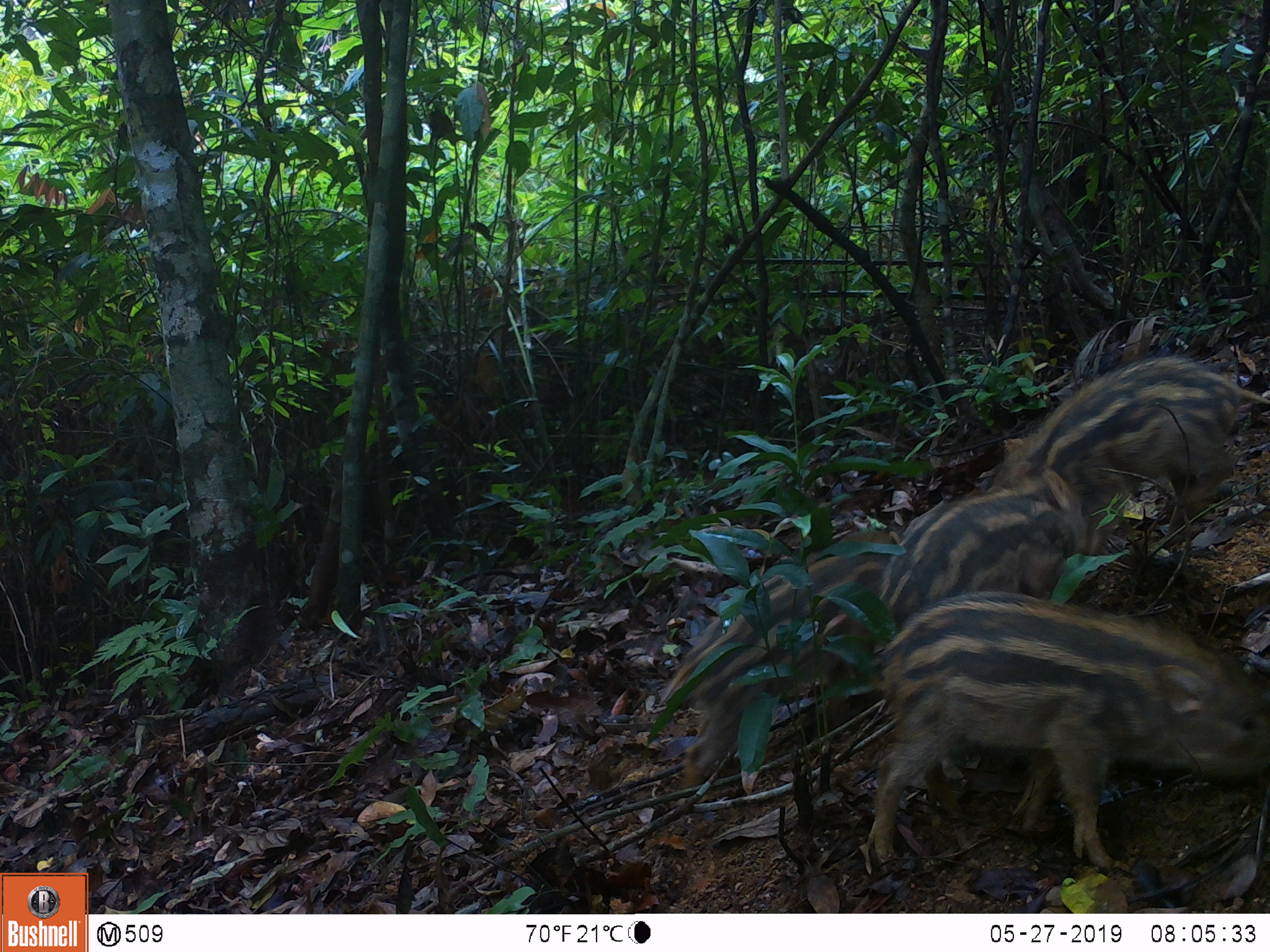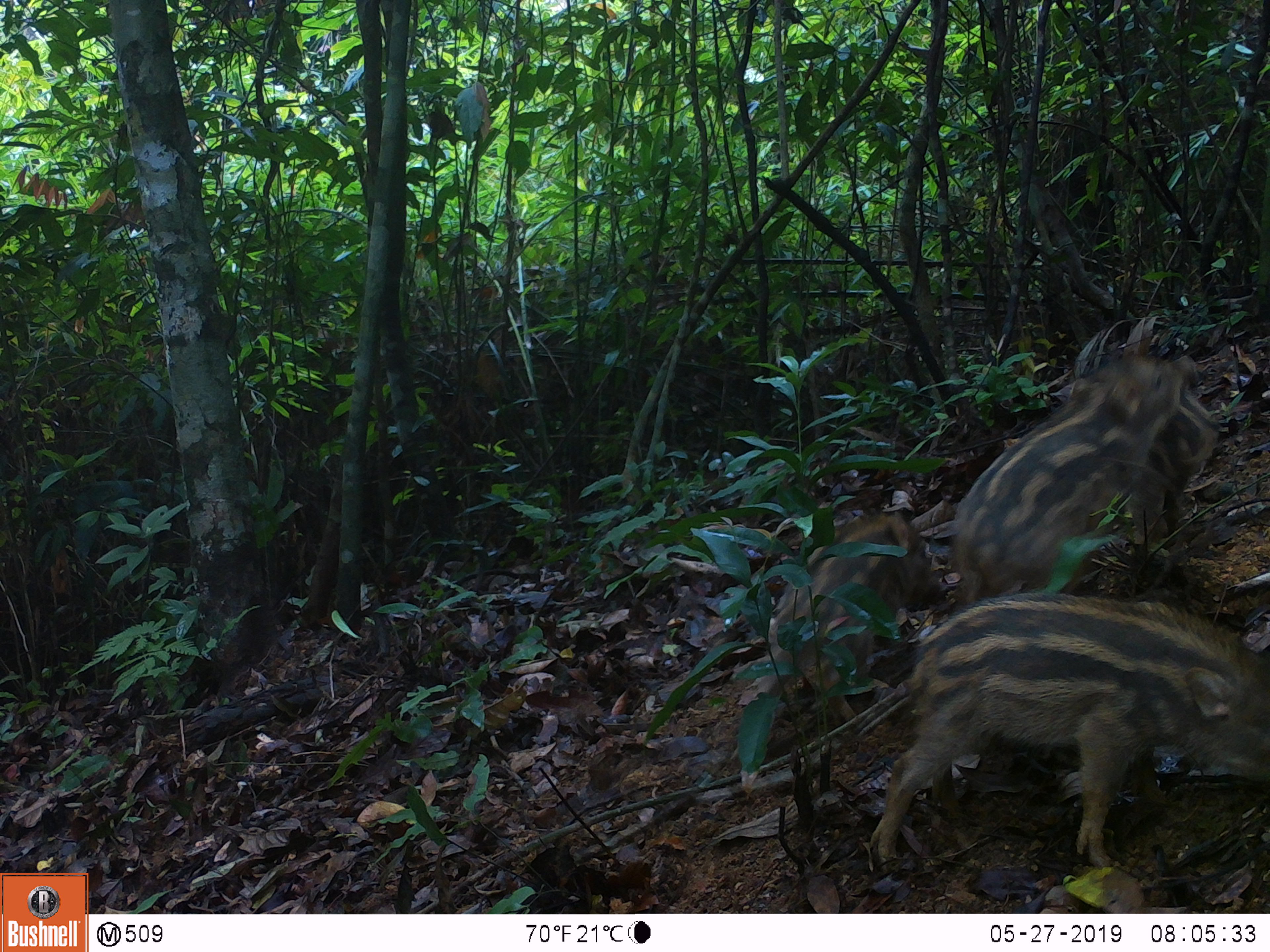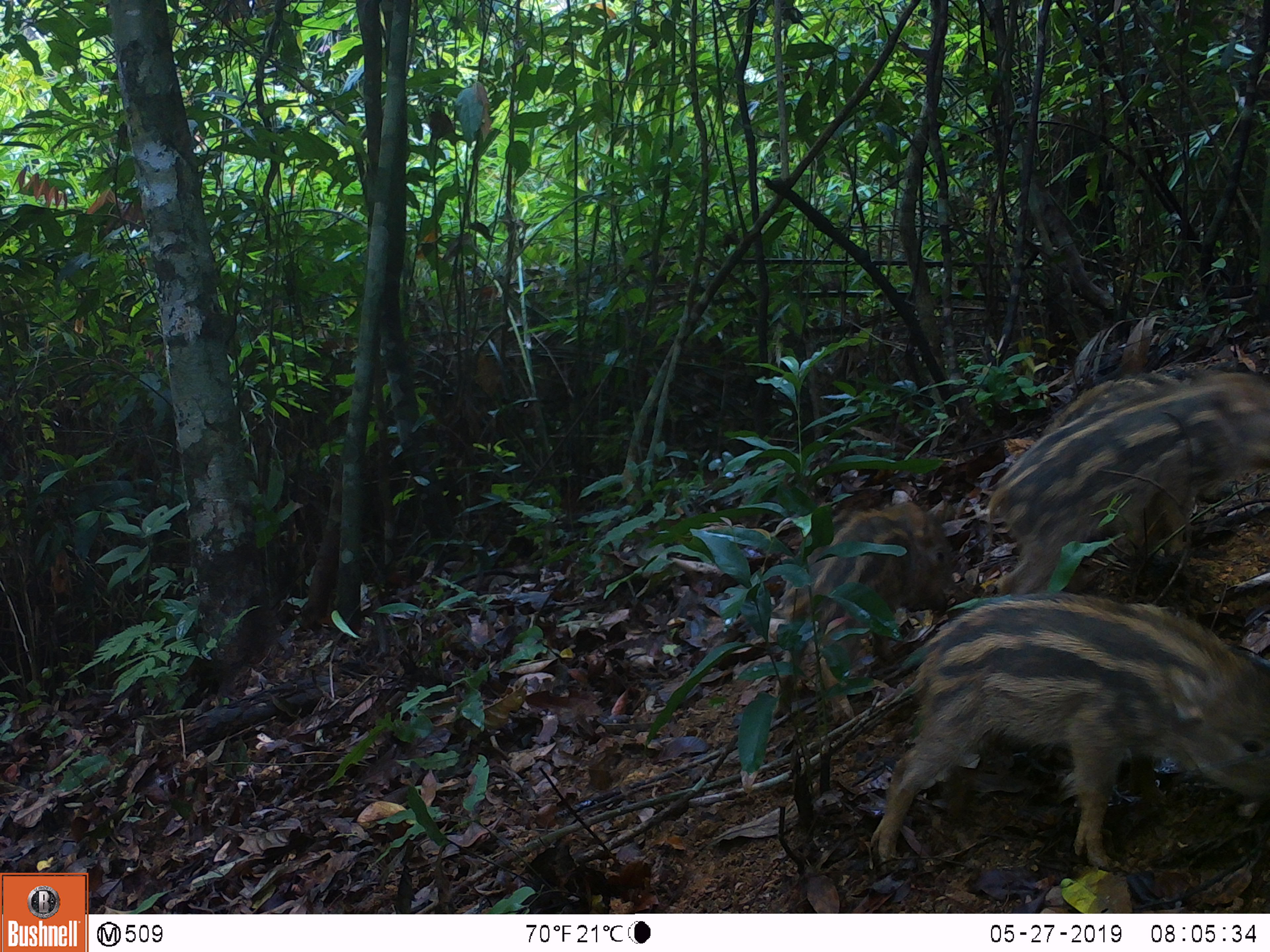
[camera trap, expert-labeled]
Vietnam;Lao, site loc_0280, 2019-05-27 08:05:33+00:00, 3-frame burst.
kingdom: Animalia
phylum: Chordata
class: Mammalia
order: Artiodactyla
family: Suidae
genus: Sus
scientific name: Sus scrofa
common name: eurasian wild pig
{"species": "eurasian wild pig (Sus scrofa)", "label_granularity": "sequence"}